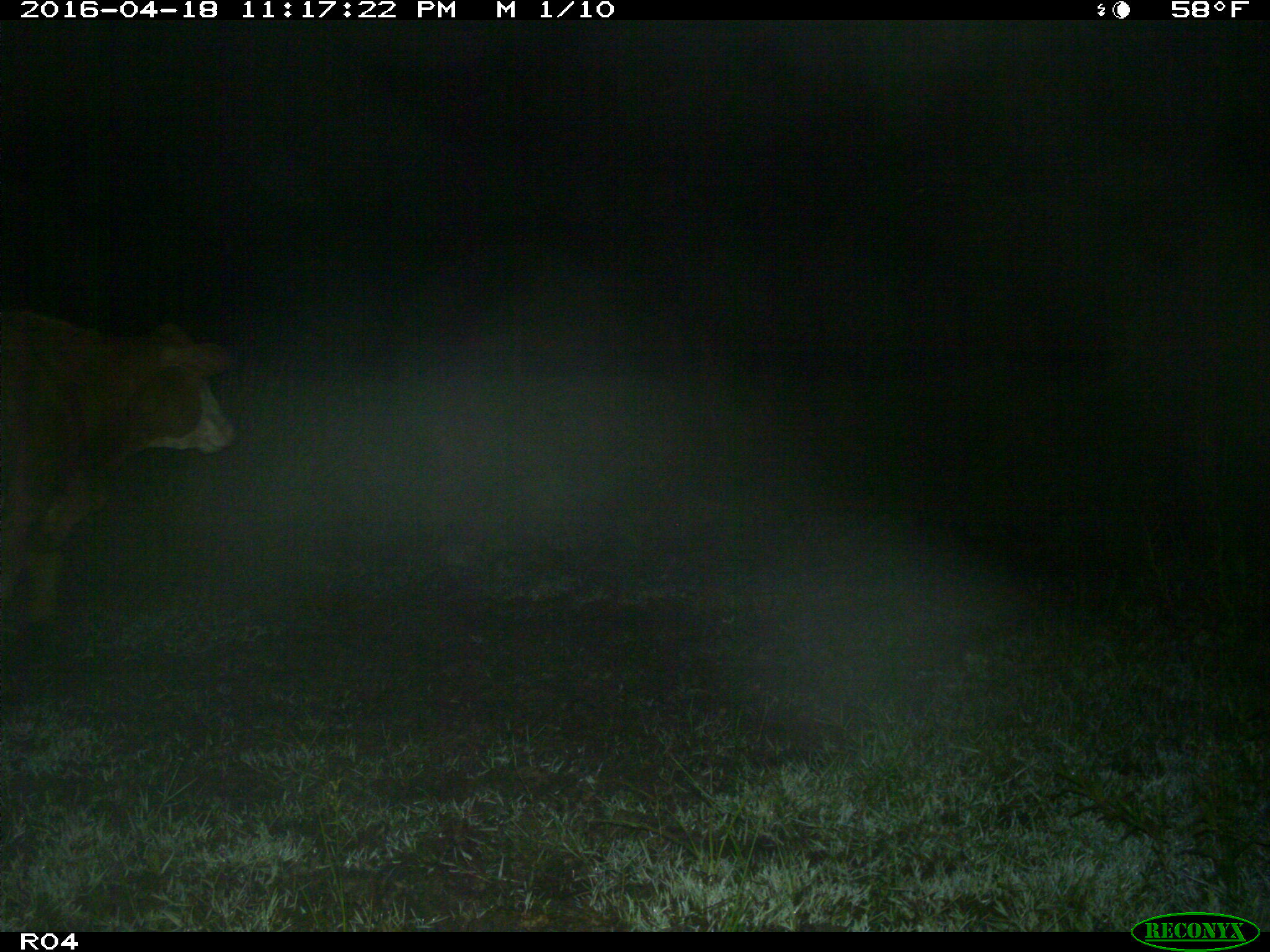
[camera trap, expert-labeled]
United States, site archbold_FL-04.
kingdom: Animalia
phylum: Chordata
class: Mammalia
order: Artiodactyla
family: Bovidae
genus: Bos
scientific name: Bos taurus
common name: domestic cow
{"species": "Bos taurus (domestic cow)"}